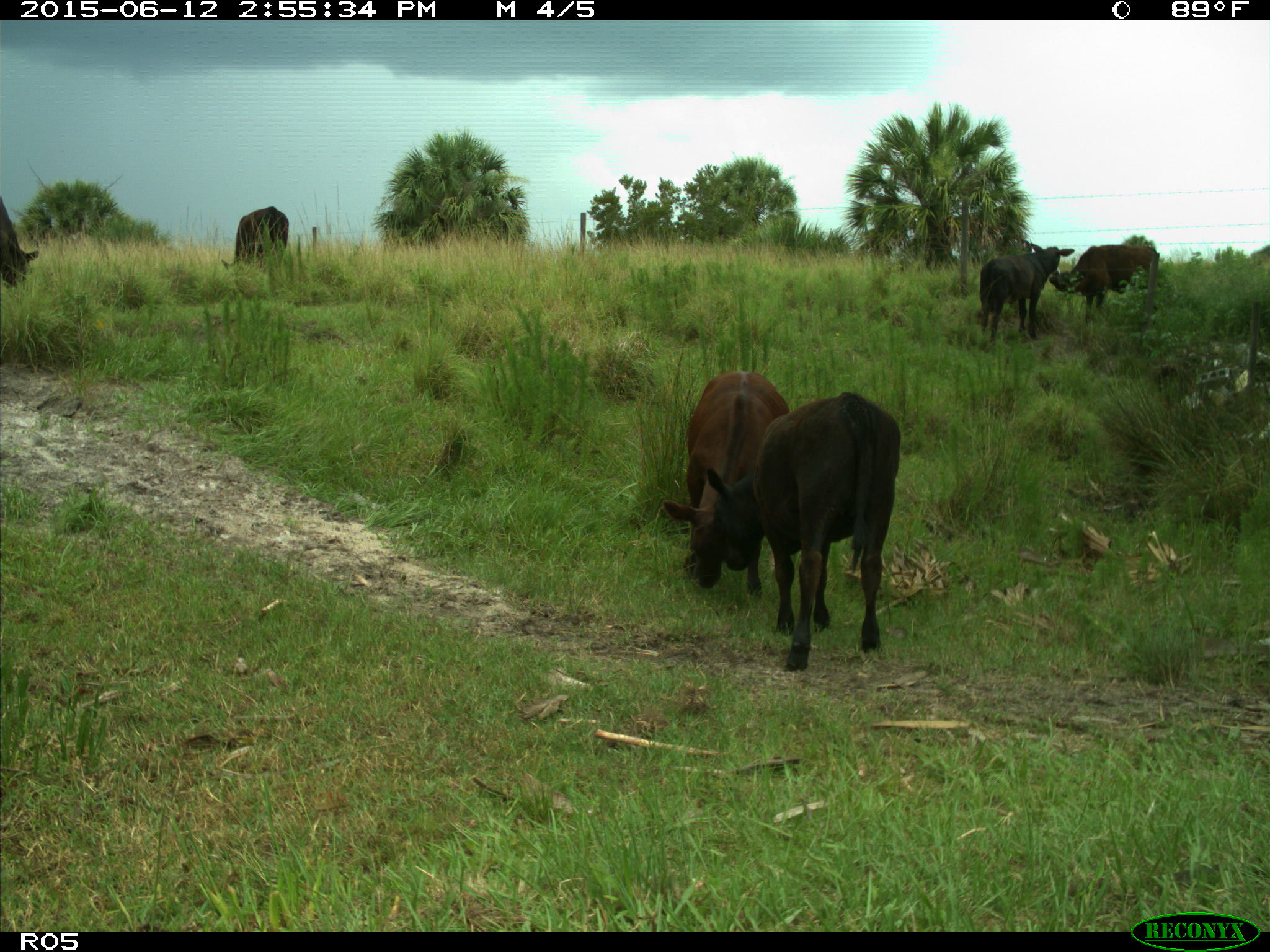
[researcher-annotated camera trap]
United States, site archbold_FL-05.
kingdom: Animalia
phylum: Chordata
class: Mammalia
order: Artiodactyla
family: Bovidae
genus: Bos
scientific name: Bos taurus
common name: domestic cow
Bos taurus (domestic cow).